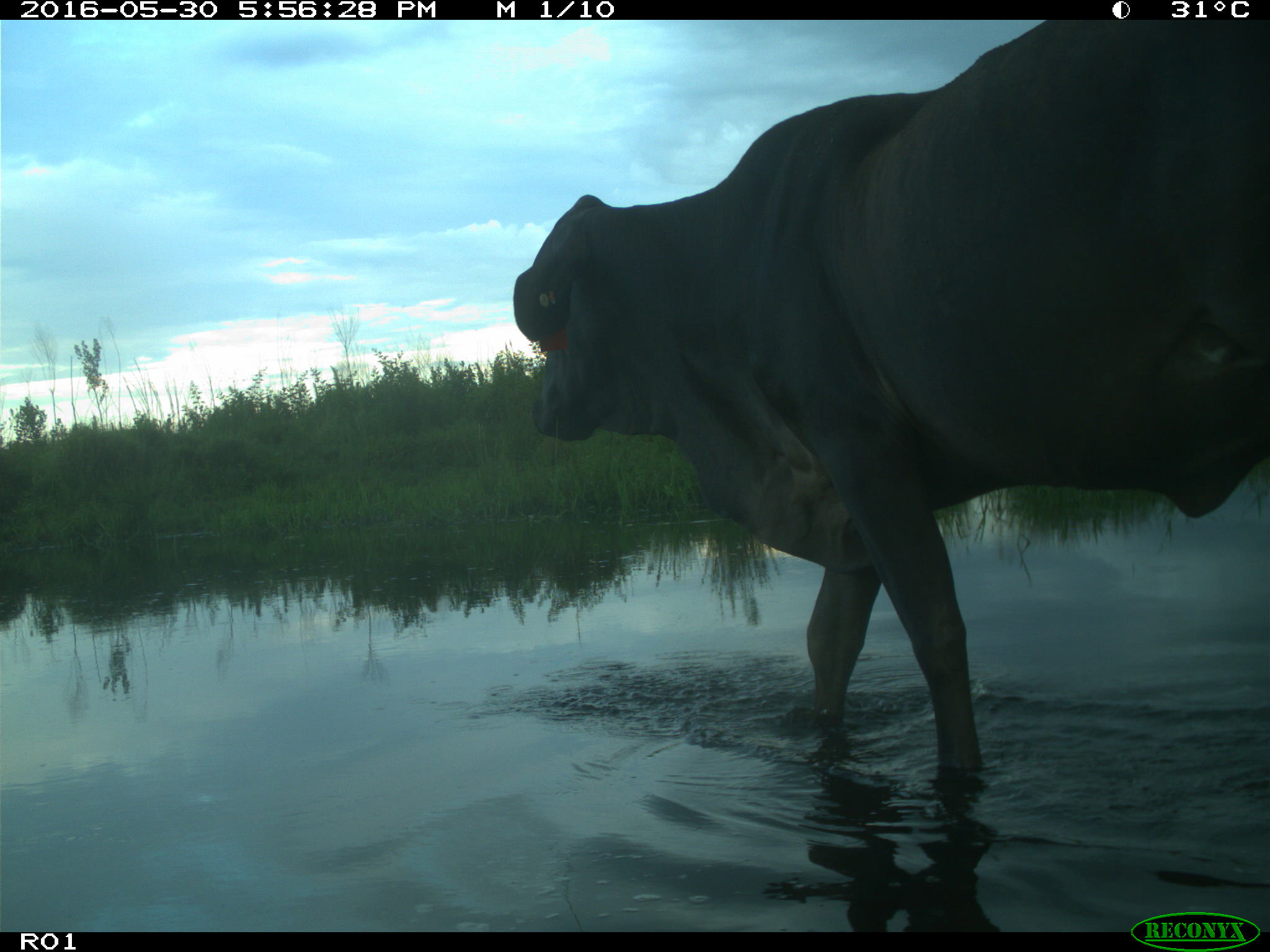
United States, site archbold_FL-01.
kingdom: Animalia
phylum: Chordata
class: Mammalia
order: Artiodactyla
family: Bovidae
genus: Bos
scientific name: Bos taurus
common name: domestic cow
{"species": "Bos taurus (domestic cow)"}